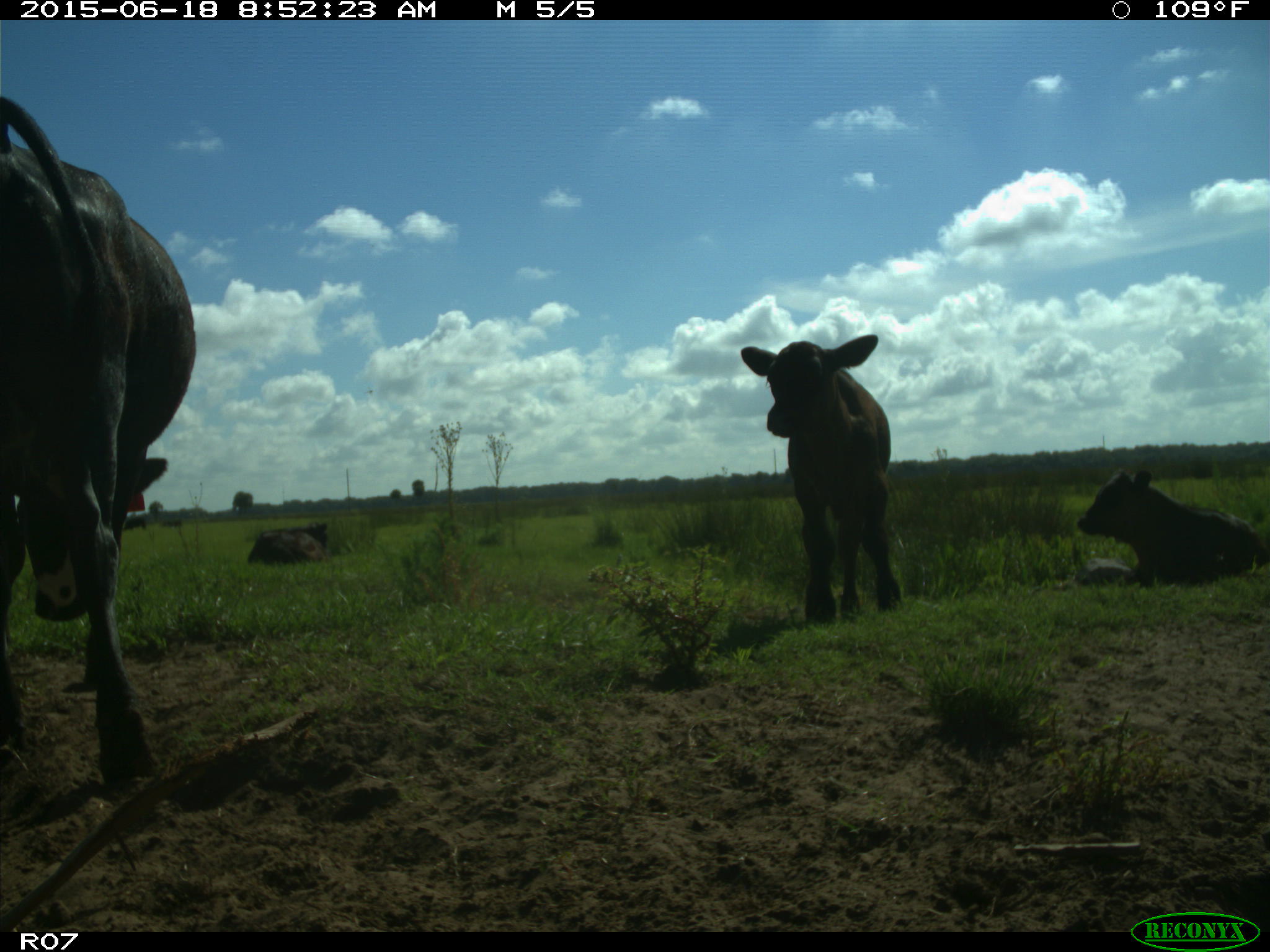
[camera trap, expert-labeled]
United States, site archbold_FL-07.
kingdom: Animalia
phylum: Chordata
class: Mammalia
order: Artiodactyla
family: Bovidae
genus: Bos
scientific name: Bos taurus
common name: domestic cow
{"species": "Bos taurus (domestic cow)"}